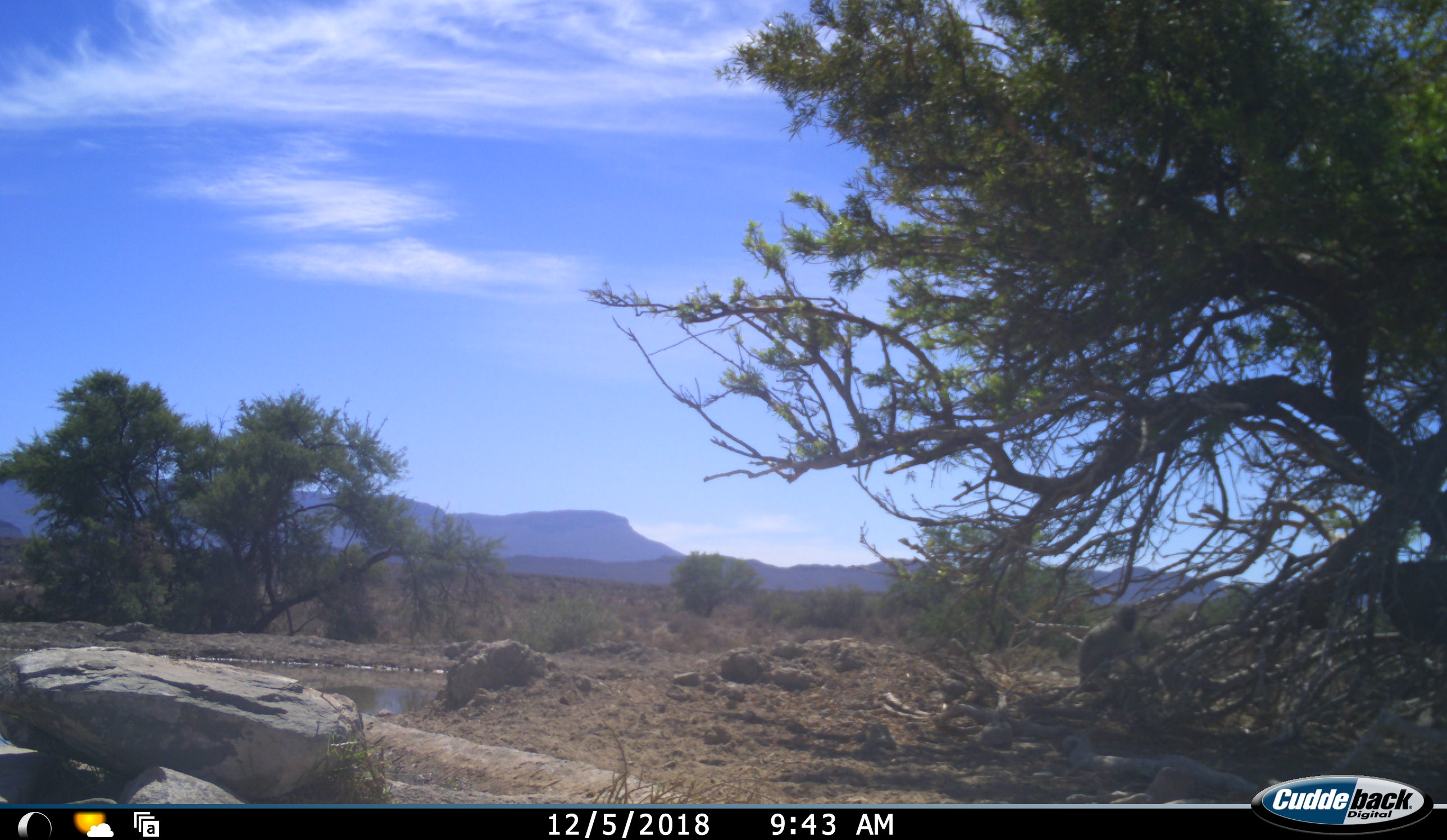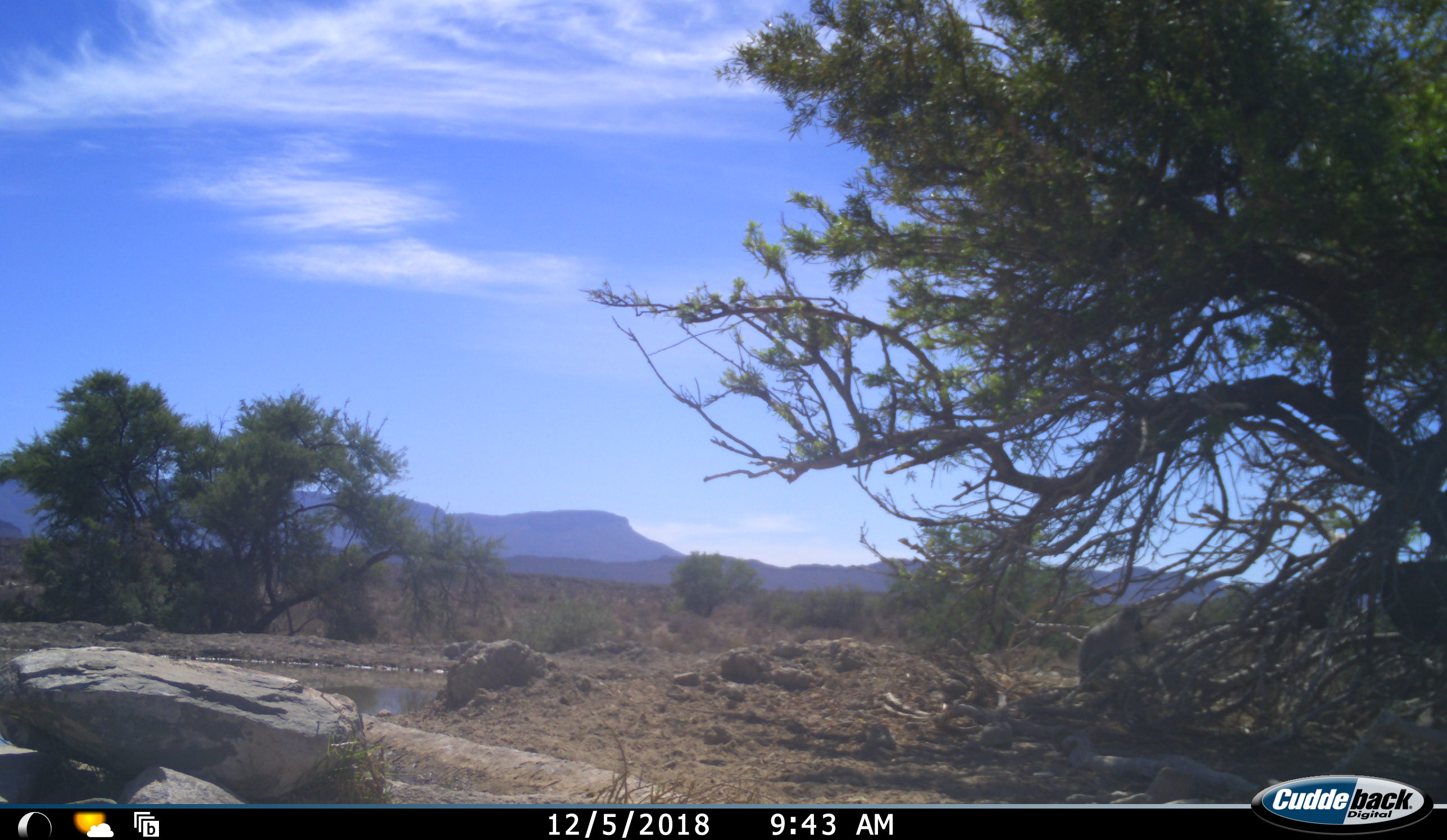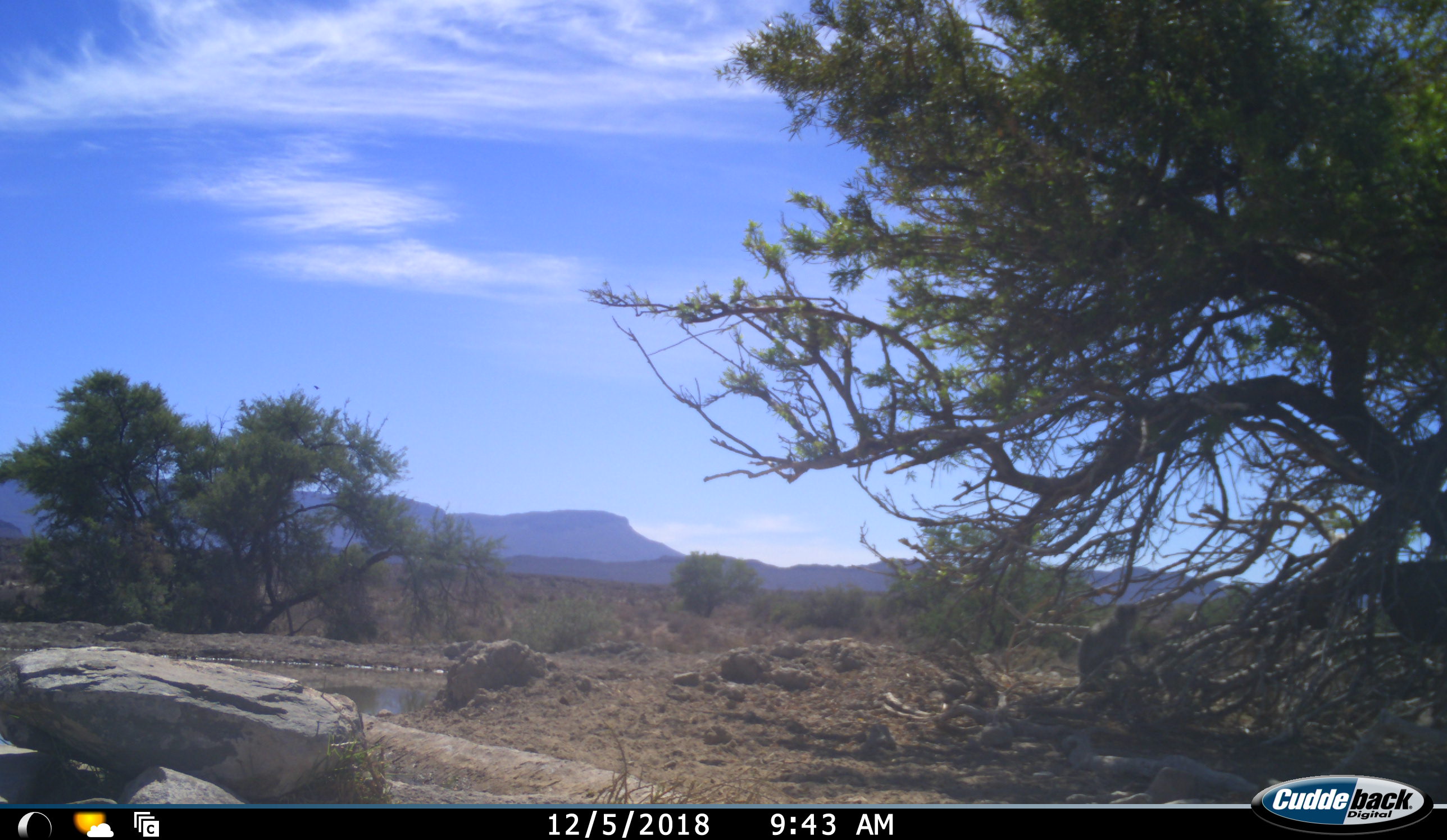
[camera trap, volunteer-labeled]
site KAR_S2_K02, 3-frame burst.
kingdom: Animalia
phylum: Chordata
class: Mammalia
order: Primates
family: Cercopithecidae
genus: Chlorocebus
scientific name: Chlorocebus pygerythrus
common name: vervet monkey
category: monkeyvervet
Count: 1.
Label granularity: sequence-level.